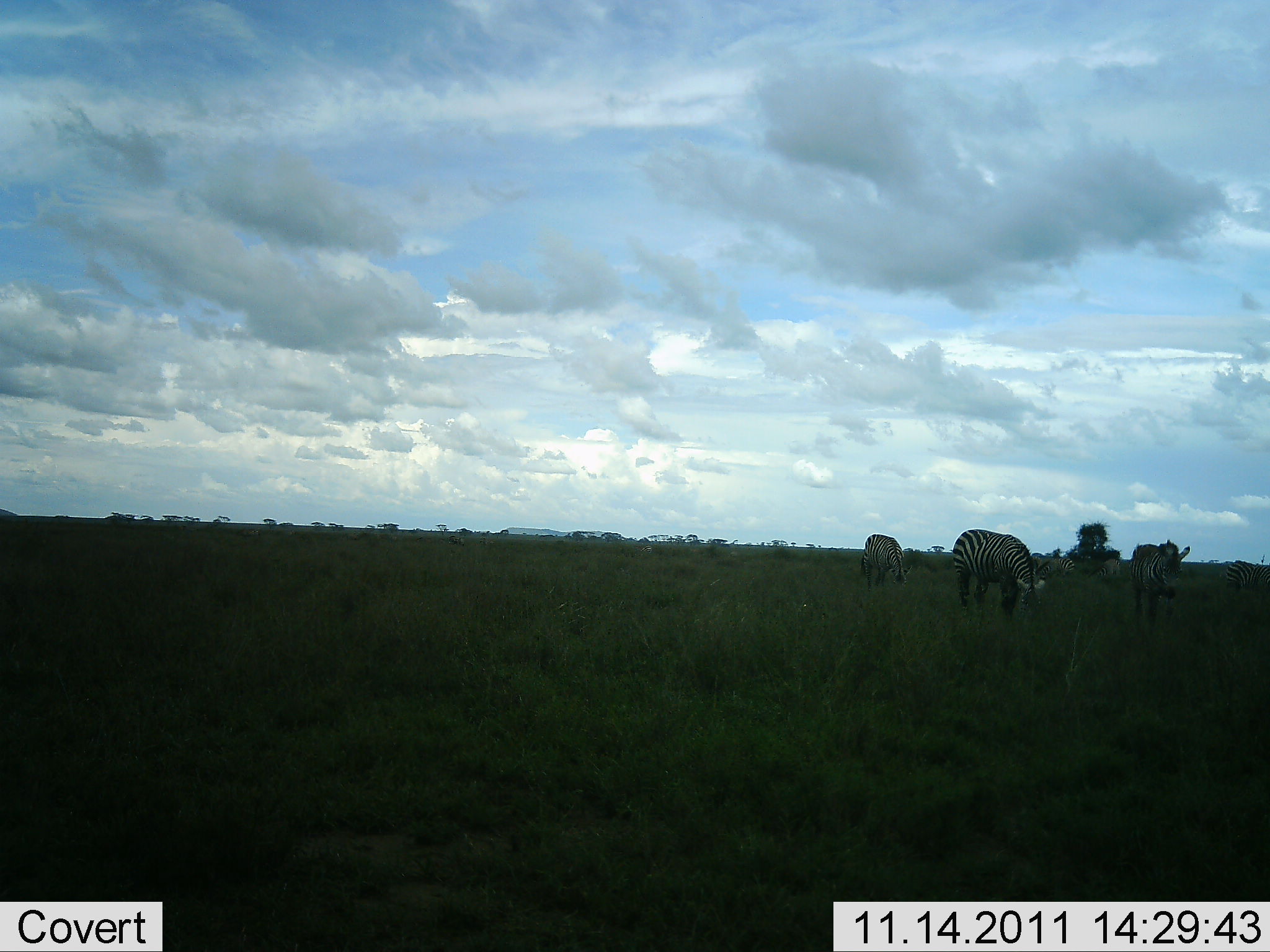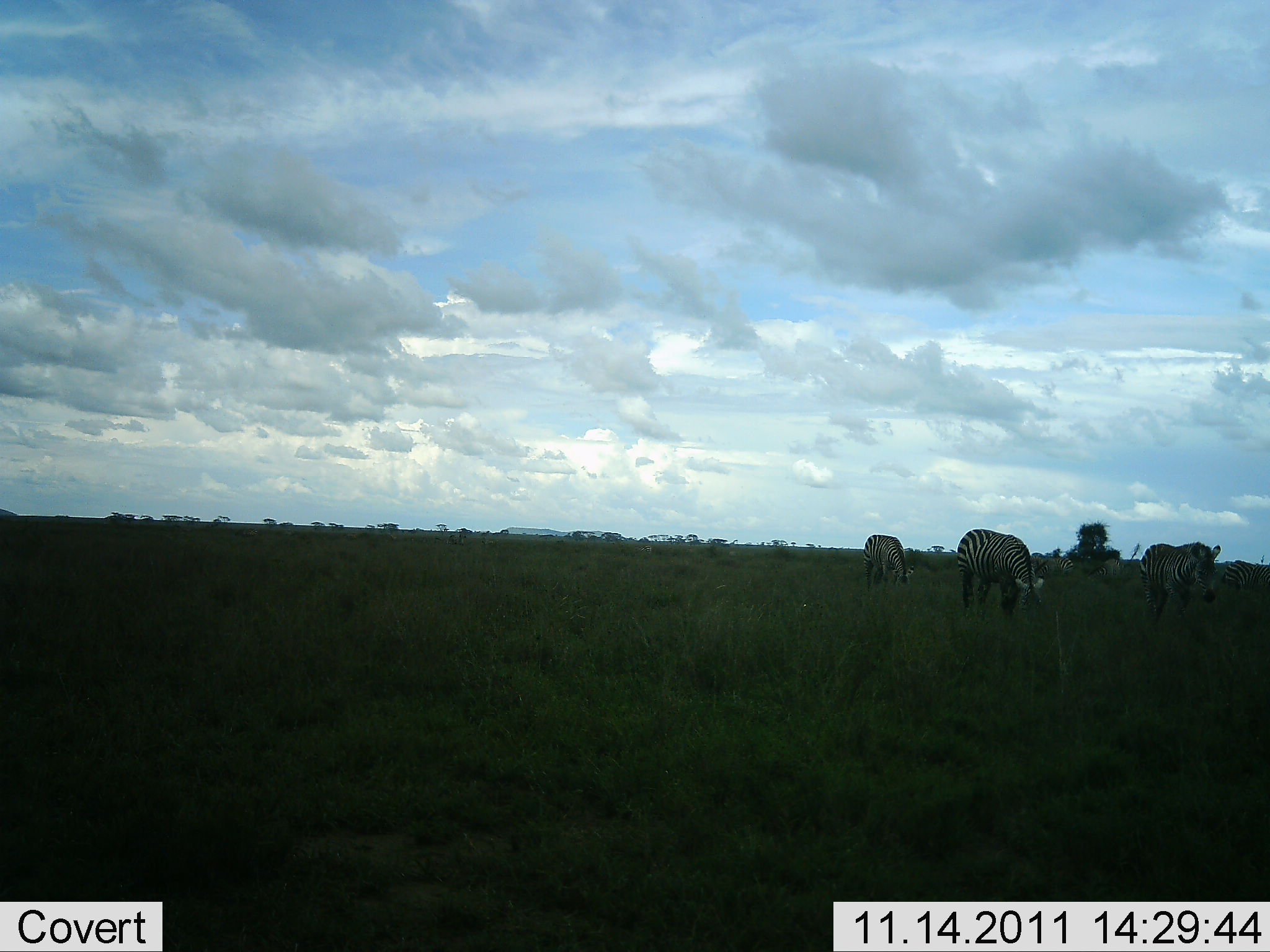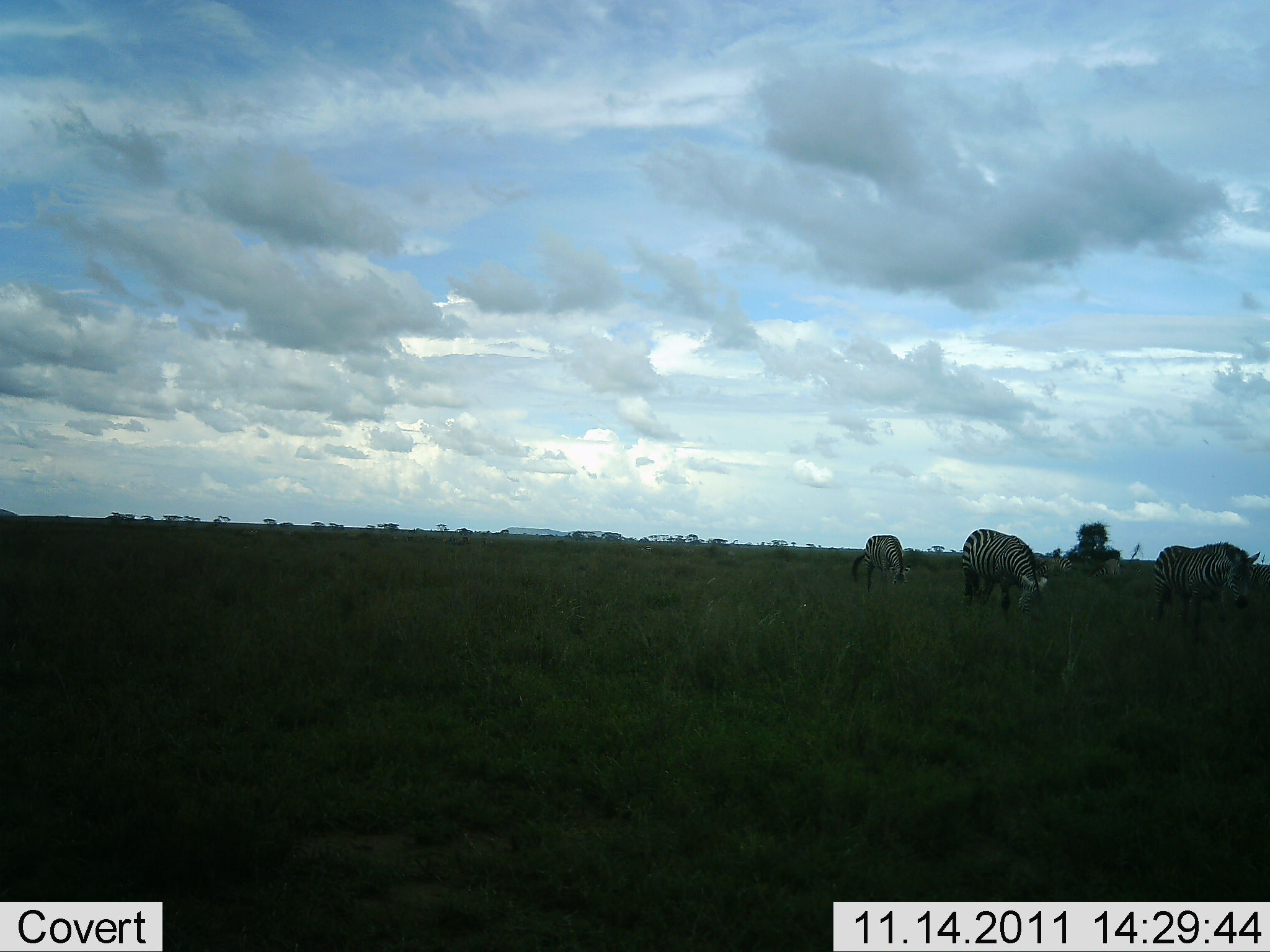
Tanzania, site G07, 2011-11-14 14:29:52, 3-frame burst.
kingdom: Animalia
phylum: Chordata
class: Mammalia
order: Perissodactyla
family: Equidae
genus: Equus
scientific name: Equus quagga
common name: plains zebra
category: zebra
Zebra (plains zebra) (Equus quagga), count 3. Behavior (volunteer vote fractions): standing 20%, resting 0%, moving 33%, interacting 0%. Young present (vote fraction): 0%. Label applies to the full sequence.